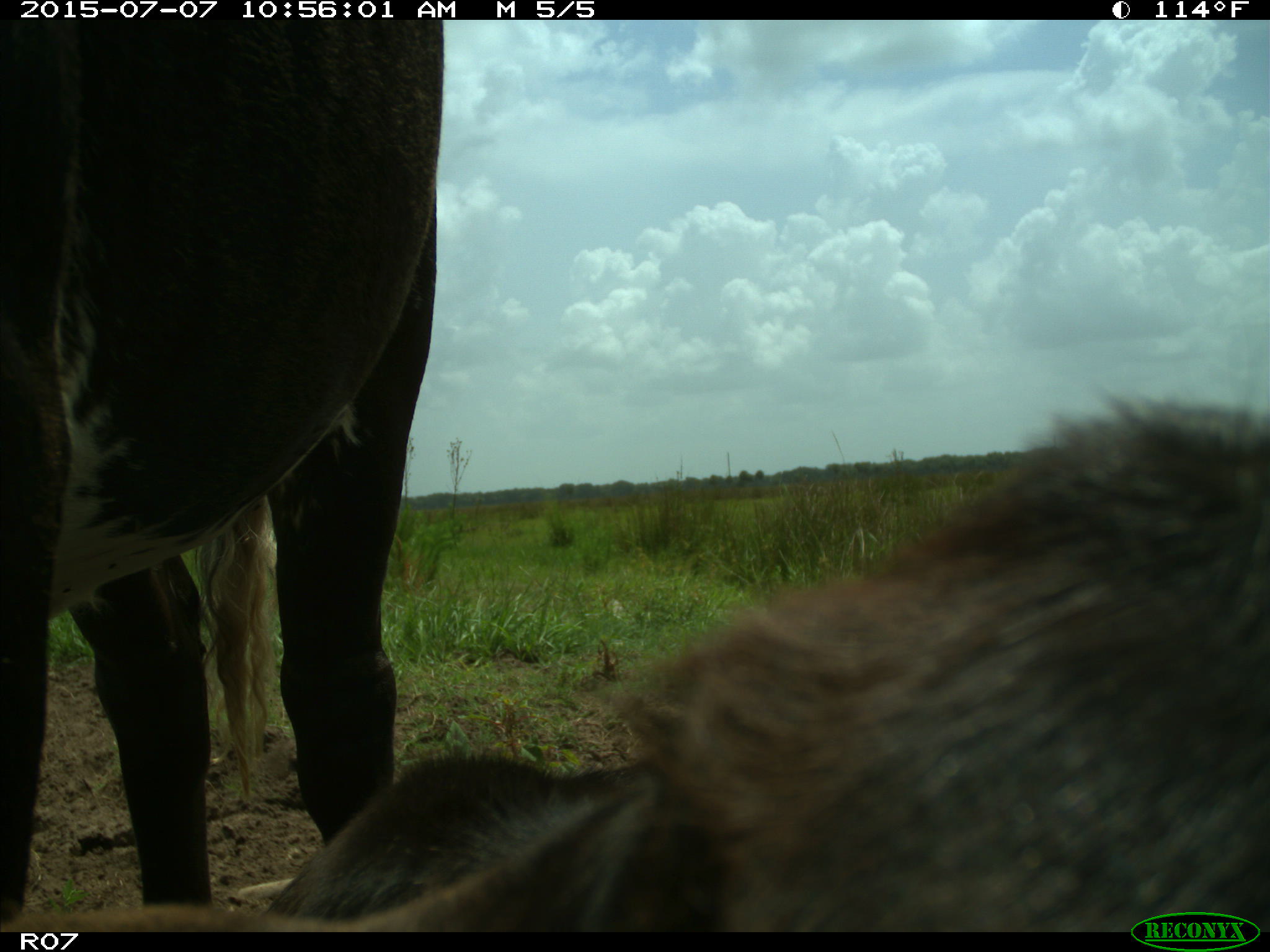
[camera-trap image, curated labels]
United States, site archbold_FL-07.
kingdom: Animalia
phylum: Chordata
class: Mammalia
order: Artiodactyla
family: Bovidae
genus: Bos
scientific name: Bos taurus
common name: domestic cow